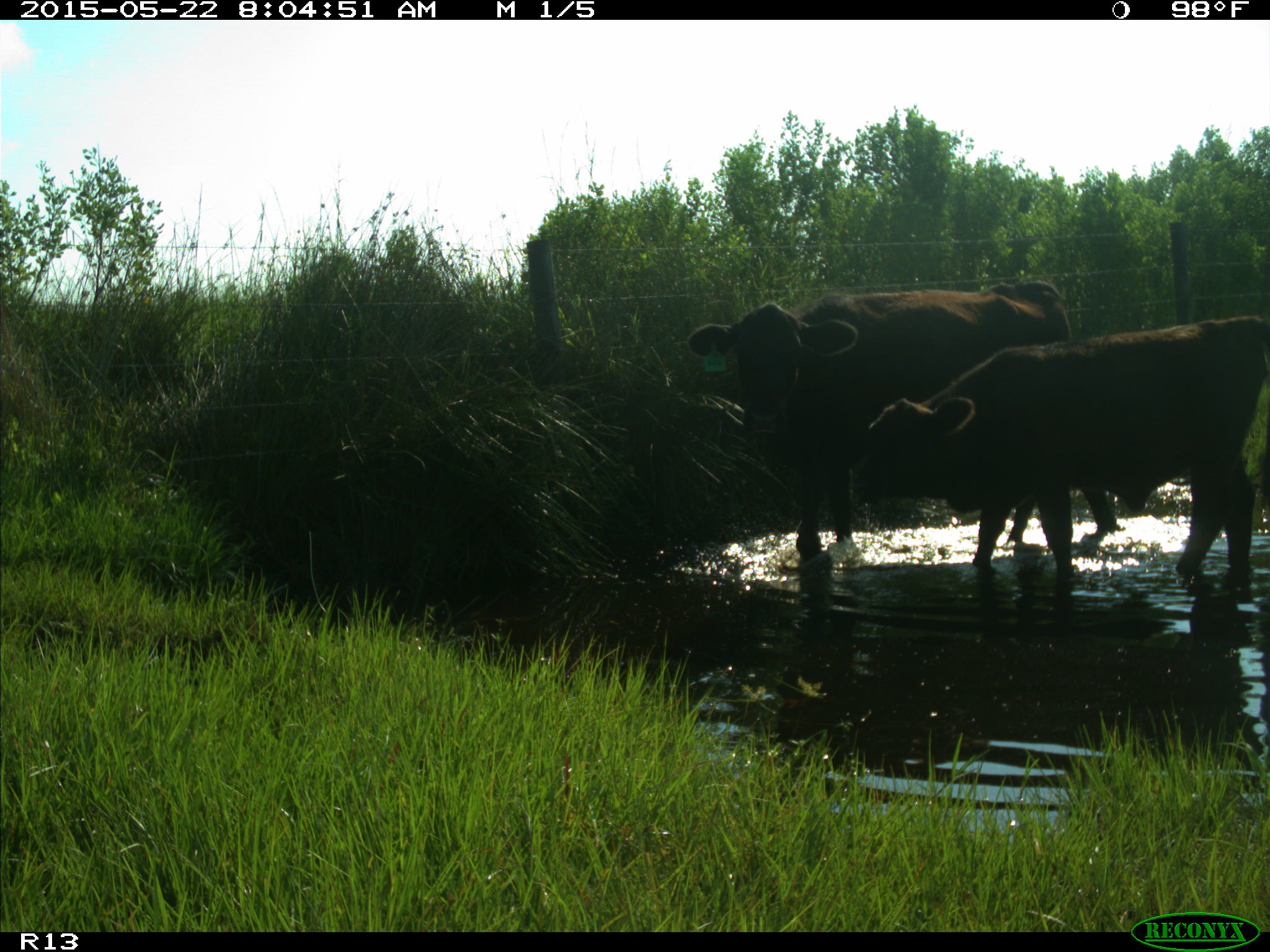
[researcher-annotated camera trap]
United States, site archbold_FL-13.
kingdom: Animalia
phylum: Chordata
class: Mammalia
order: Artiodactyla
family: Bovidae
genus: Bos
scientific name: Bos taurus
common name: domestic cow